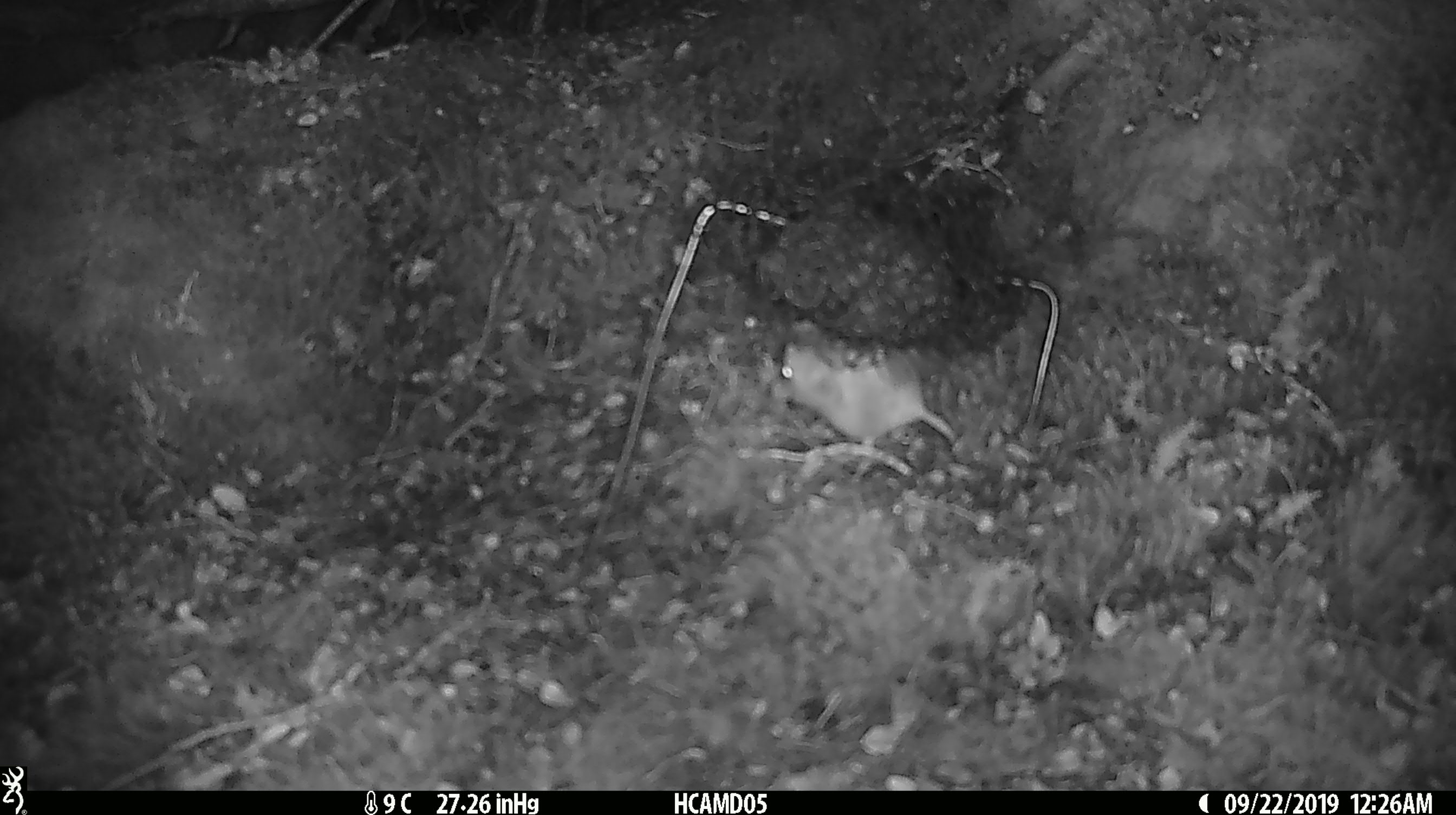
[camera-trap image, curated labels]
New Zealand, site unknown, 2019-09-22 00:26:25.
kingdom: Animalia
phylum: Chordata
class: Mammalia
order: Rodentia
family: Muridae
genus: Mus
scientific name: Mus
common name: mouse